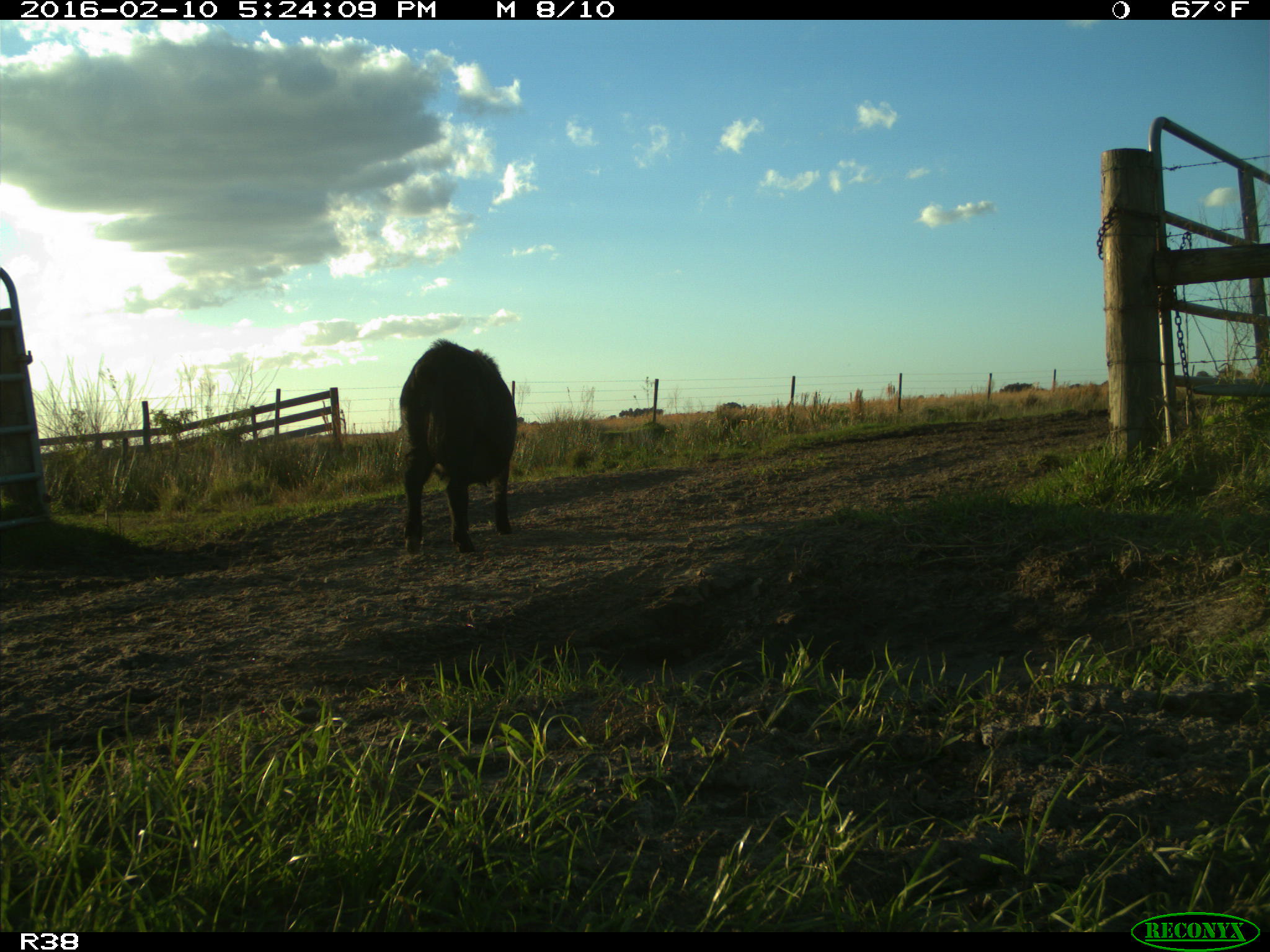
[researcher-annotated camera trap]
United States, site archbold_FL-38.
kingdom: Animalia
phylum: Chordata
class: Mammalia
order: Artiodactyla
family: Suidae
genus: Sus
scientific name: Sus scrofa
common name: wild boar